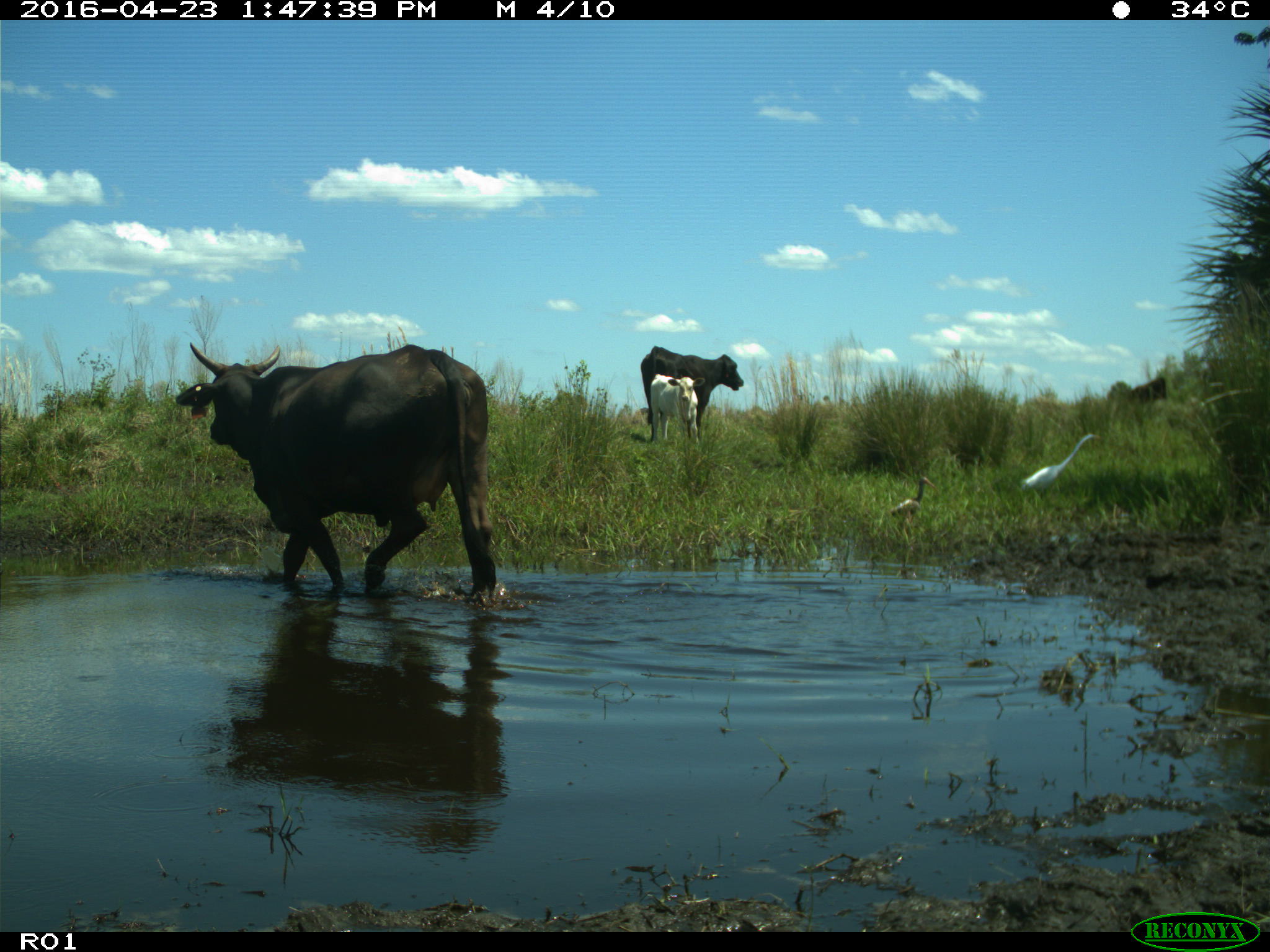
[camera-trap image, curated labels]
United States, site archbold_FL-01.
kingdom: Animalia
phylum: Chordata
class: Mammalia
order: Artiodactyla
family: Bovidae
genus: Bos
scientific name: Bos taurus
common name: domestic cow